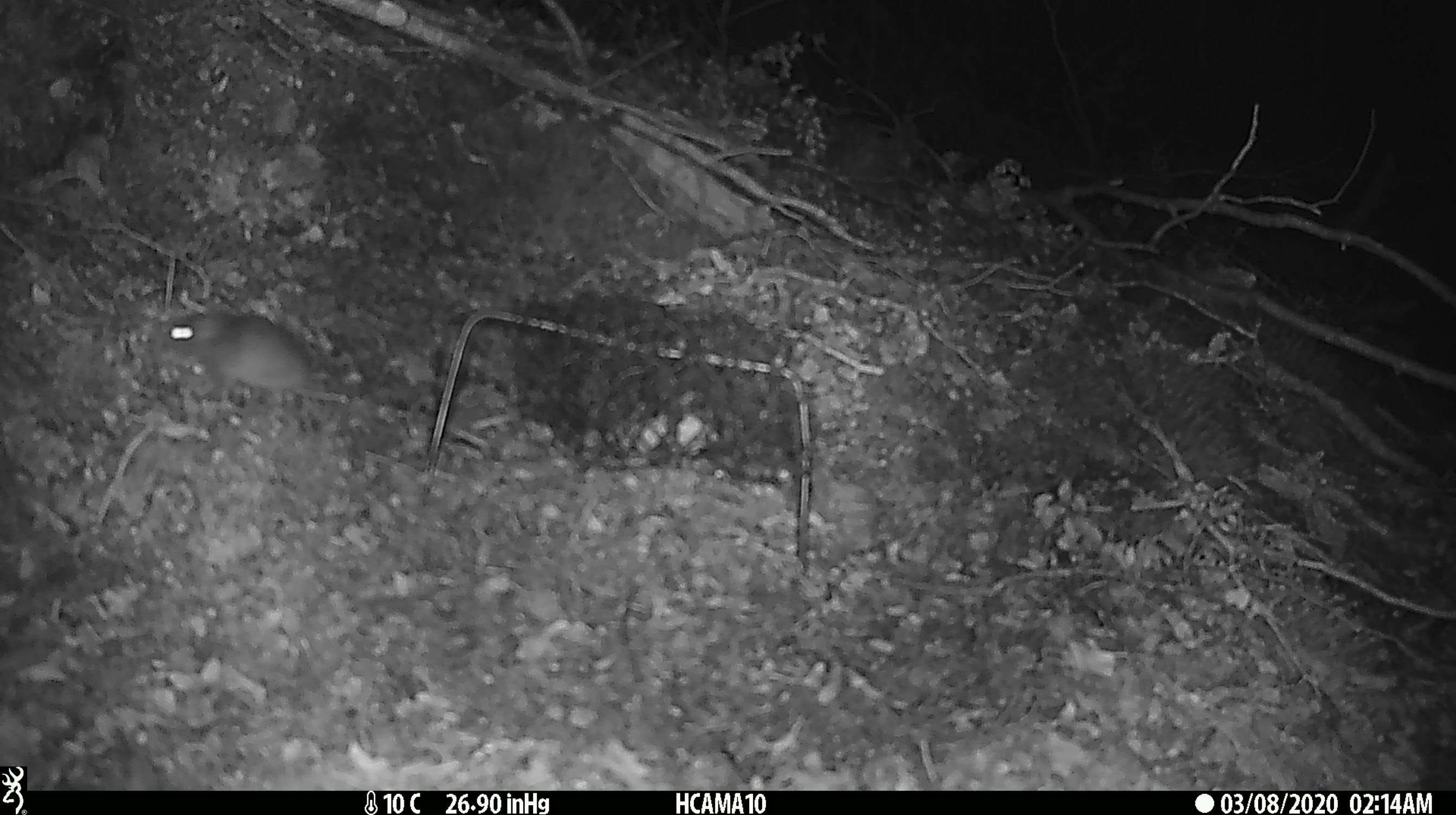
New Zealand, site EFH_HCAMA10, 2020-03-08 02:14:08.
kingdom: Animalia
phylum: Chordata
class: Mammalia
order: Rodentia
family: Muridae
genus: Mus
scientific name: Mus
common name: mouse